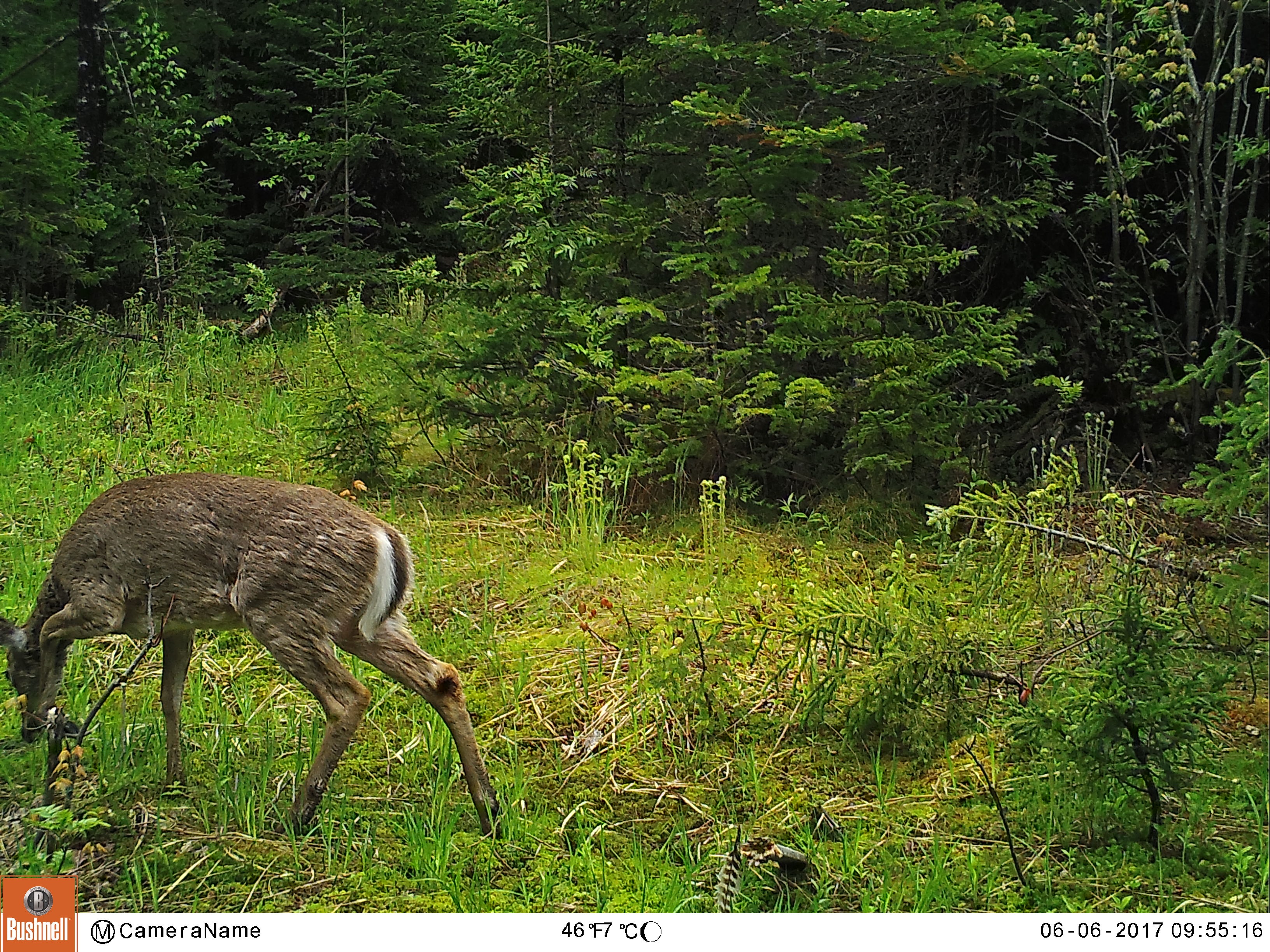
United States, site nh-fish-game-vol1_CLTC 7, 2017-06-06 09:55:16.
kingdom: Animalia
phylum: Chordata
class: Mammalia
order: Artiodactyla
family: Cervidae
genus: Odocoileus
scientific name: Odocoileus virginianus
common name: white-tailed deer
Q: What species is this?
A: White-tailed deer (Odocoileus virginianus).